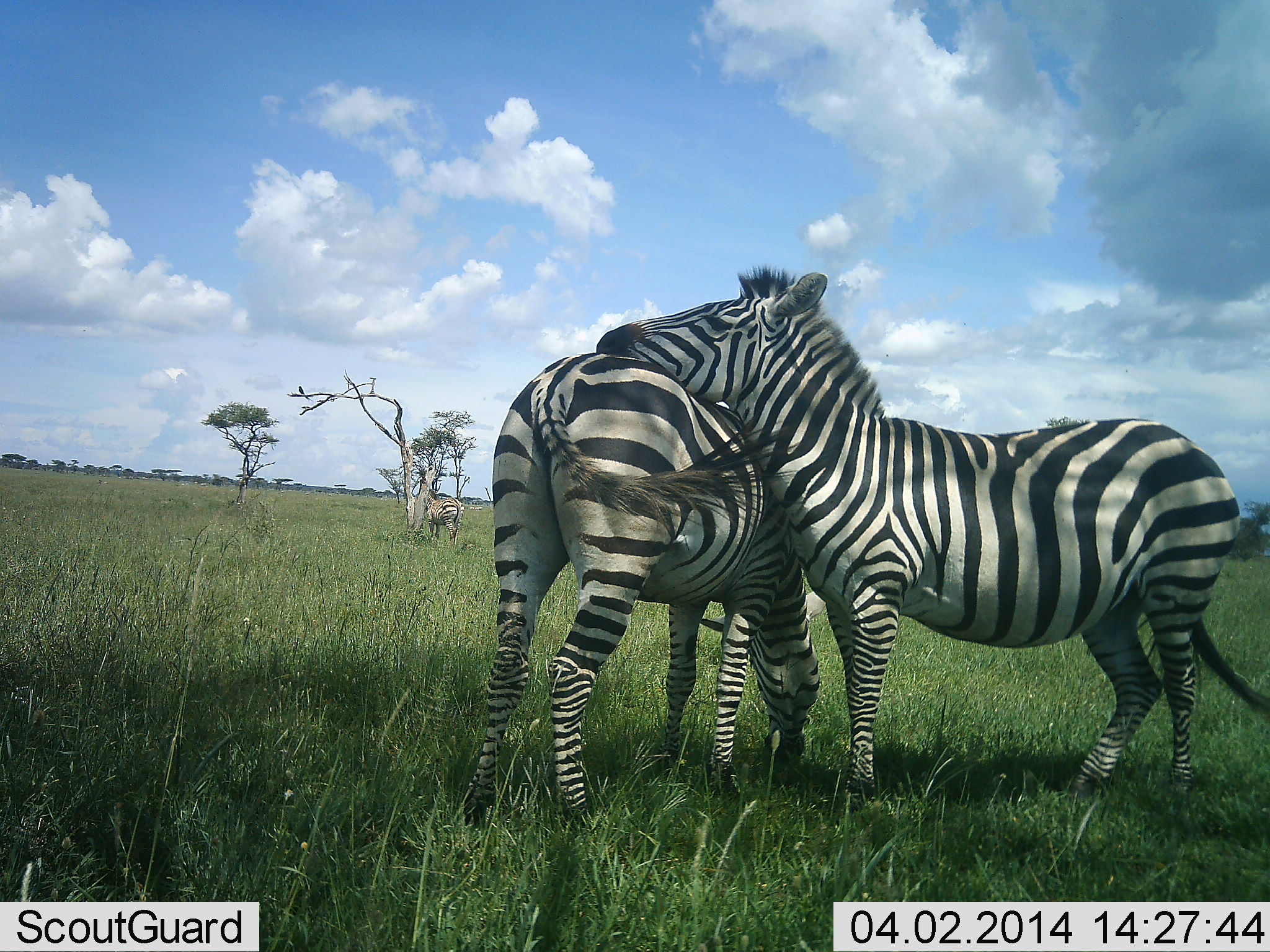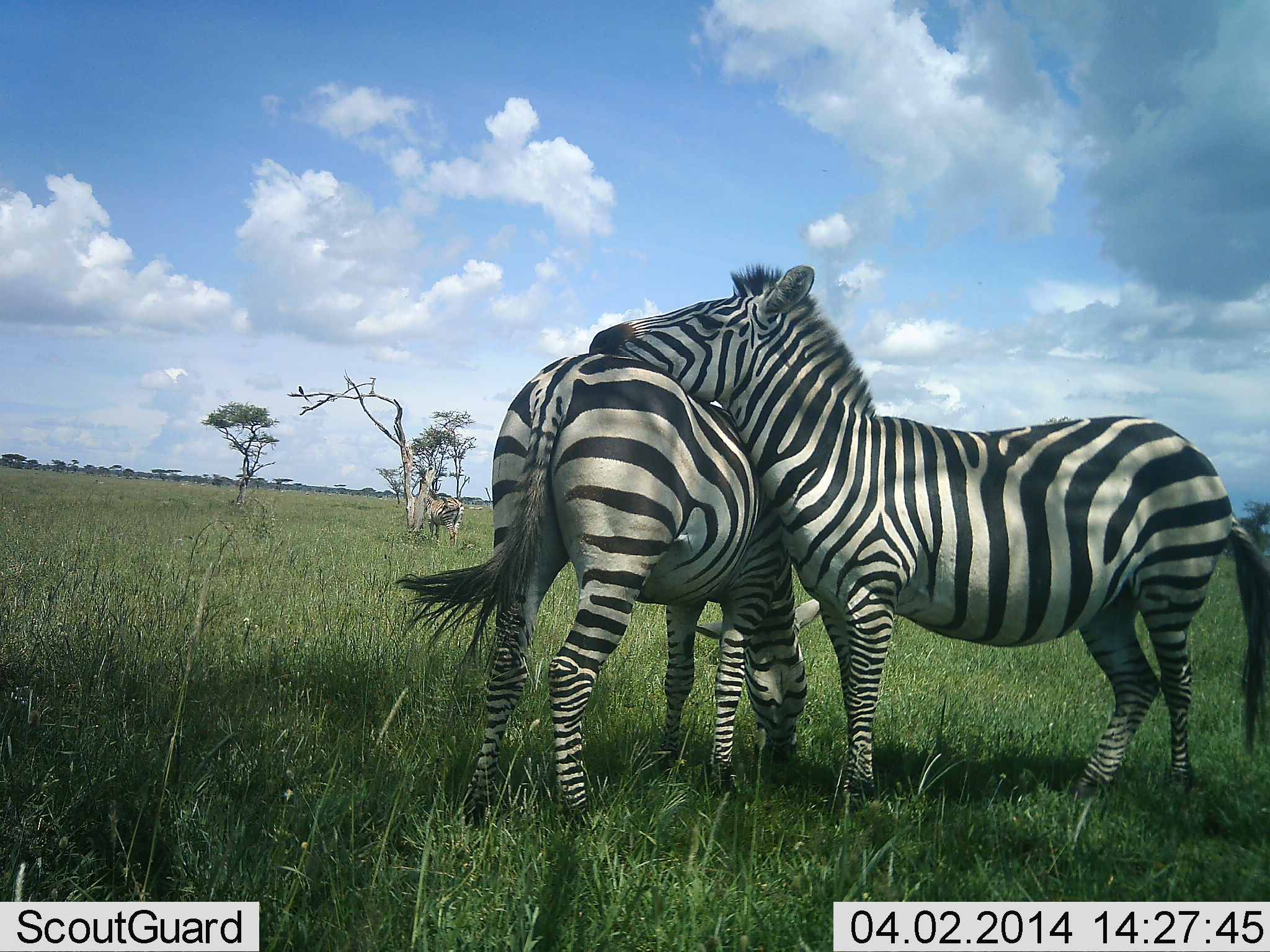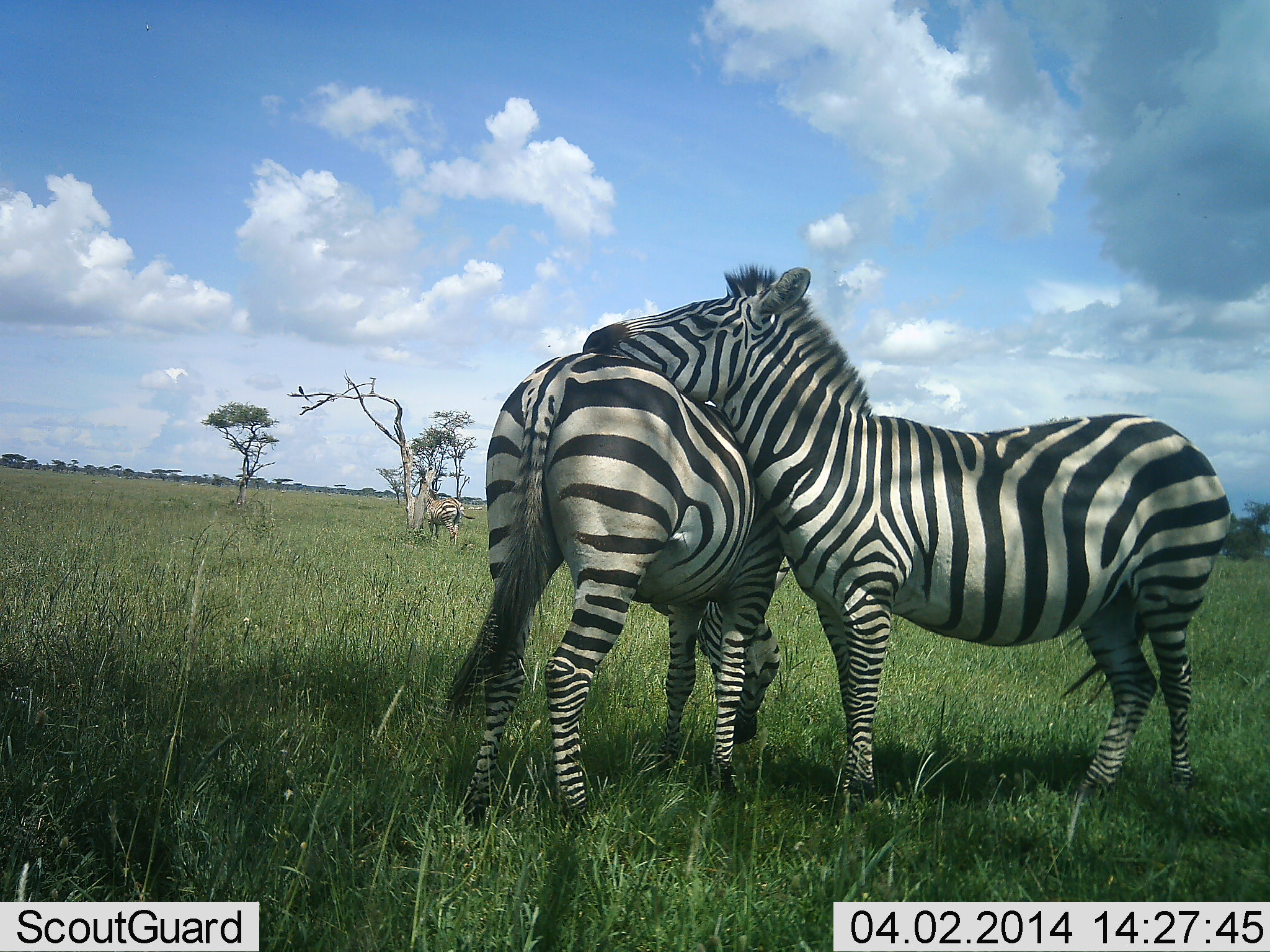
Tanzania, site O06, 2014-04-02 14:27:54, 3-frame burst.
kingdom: Animalia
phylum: Chordata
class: Mammalia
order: Perissodactyla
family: Equidae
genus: Equus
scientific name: Equus quagga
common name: plains zebra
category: zebra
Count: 3.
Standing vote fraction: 50%.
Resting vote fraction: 0%.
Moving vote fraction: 0%.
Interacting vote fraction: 90%.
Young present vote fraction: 10%.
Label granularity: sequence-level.